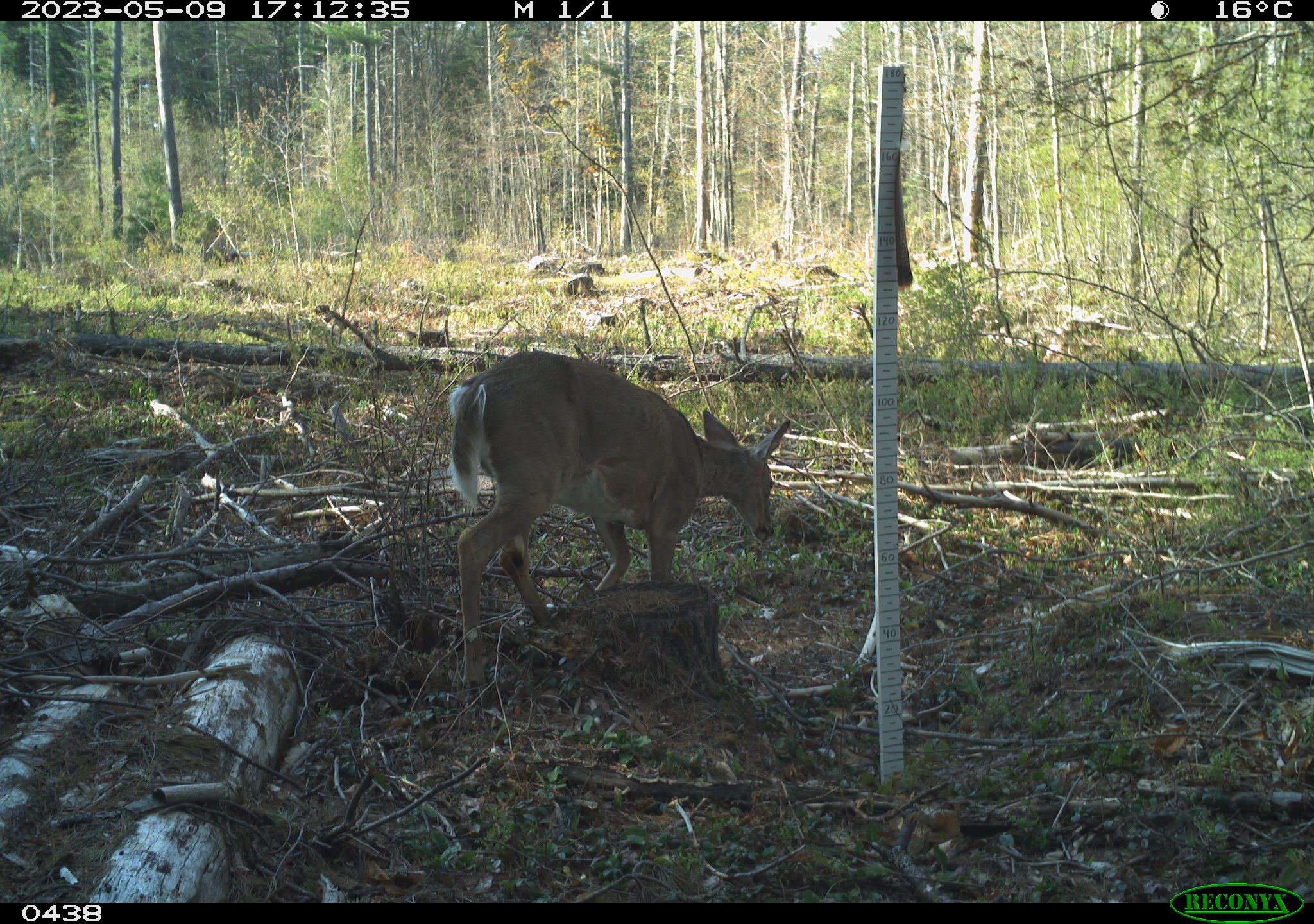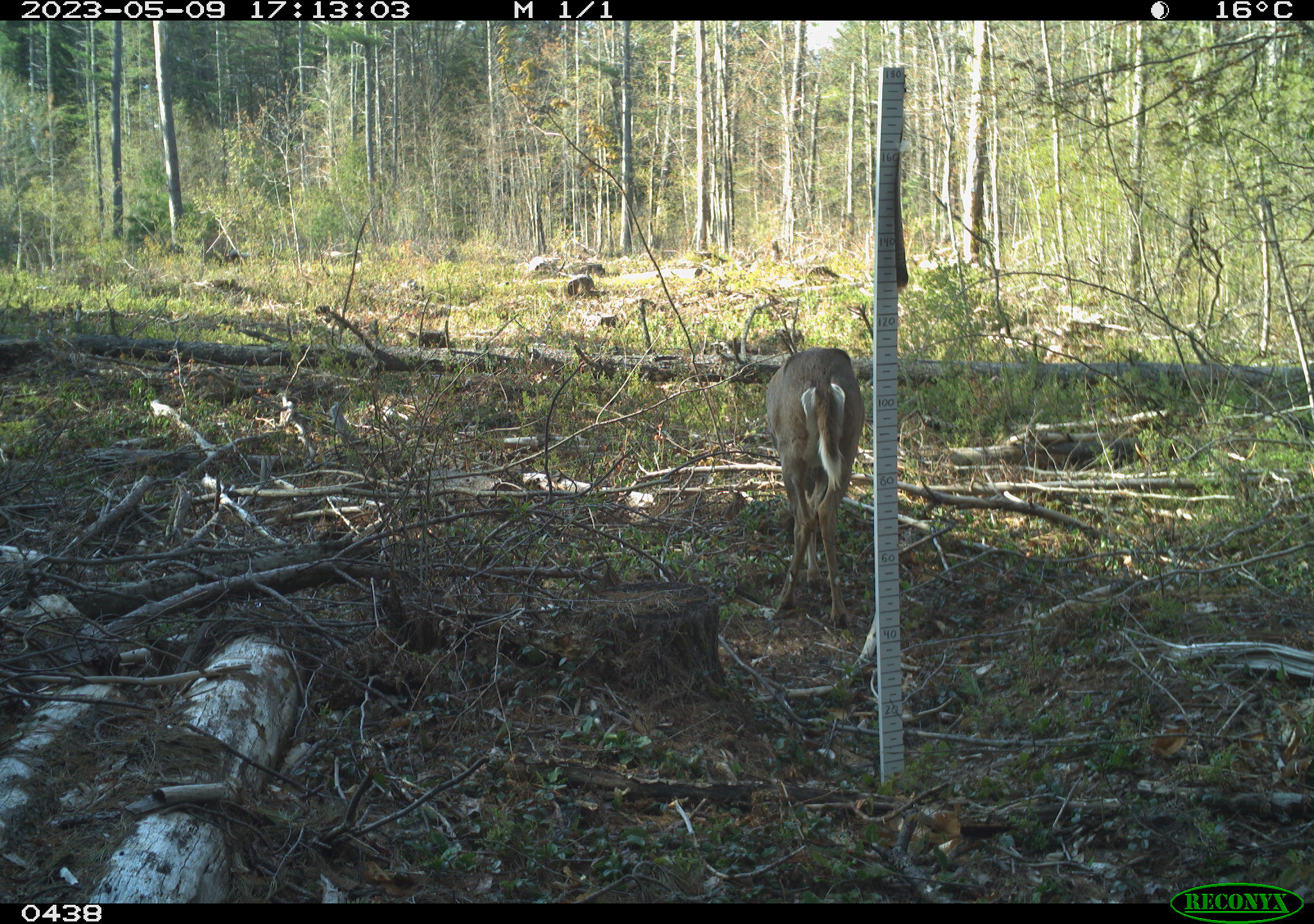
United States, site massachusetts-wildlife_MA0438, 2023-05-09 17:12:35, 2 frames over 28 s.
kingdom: Animalia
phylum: Chordata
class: Mammalia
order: Artiodactyla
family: Cervidae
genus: Odocoileus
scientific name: Odocoileus virginianus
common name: white-tailed deer